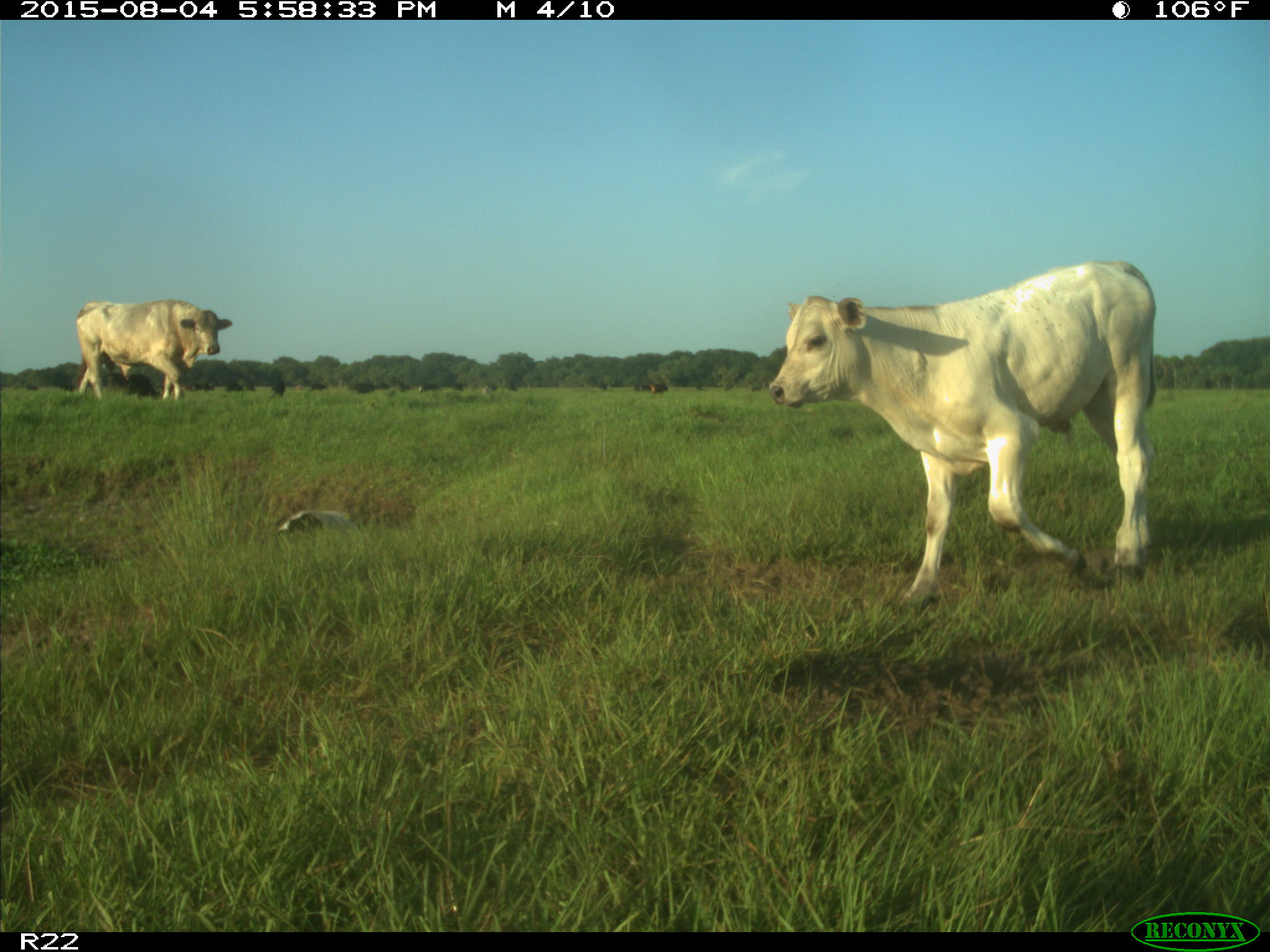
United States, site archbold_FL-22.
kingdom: Animalia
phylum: Chordata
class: Mammalia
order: Artiodactyla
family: Bovidae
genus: Bos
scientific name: Bos taurus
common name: domestic cow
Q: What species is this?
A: Bos taurus (domestic cow).